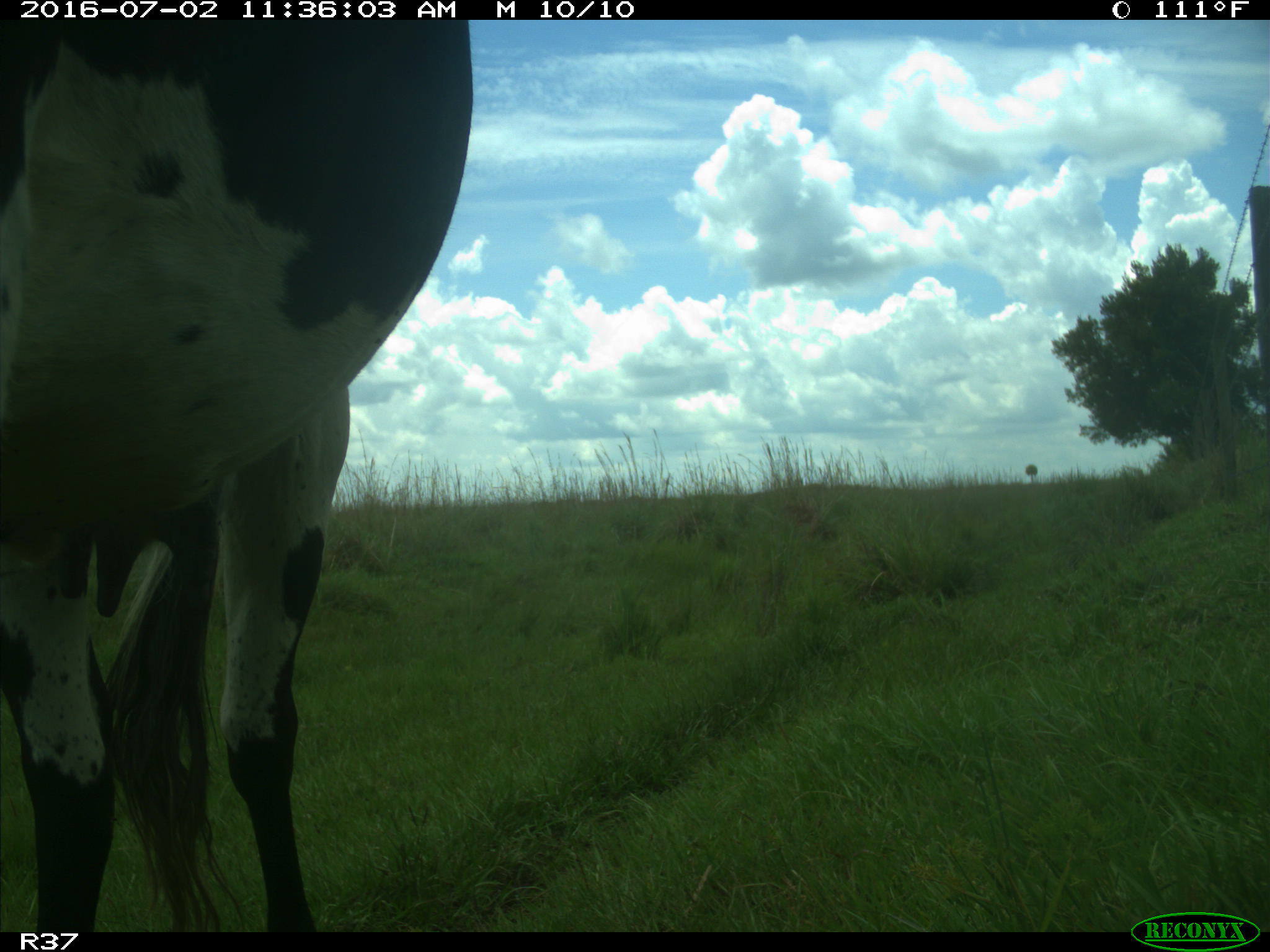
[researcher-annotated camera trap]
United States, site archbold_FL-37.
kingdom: Animalia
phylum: Chordata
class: Mammalia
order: Artiodactyla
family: Bovidae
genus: Bos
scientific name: Bos taurus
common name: domestic cow